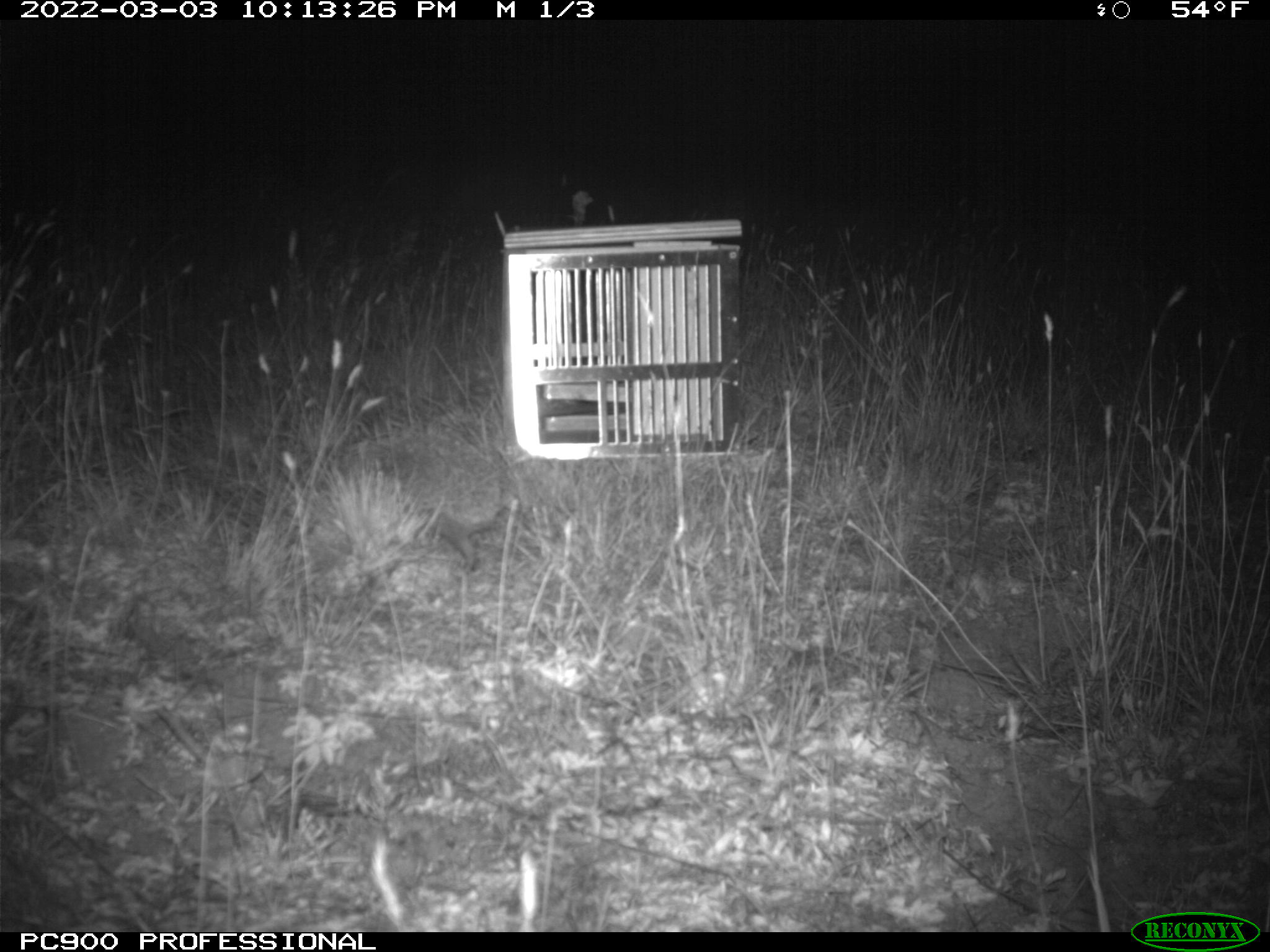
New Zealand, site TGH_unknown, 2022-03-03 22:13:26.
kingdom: Animalia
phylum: Chordata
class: Mammalia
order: Eulipotyphla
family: Erinaceidae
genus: Erinaceus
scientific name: Erinaceus europaeus europaeus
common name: european hedgehog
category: hedgehog